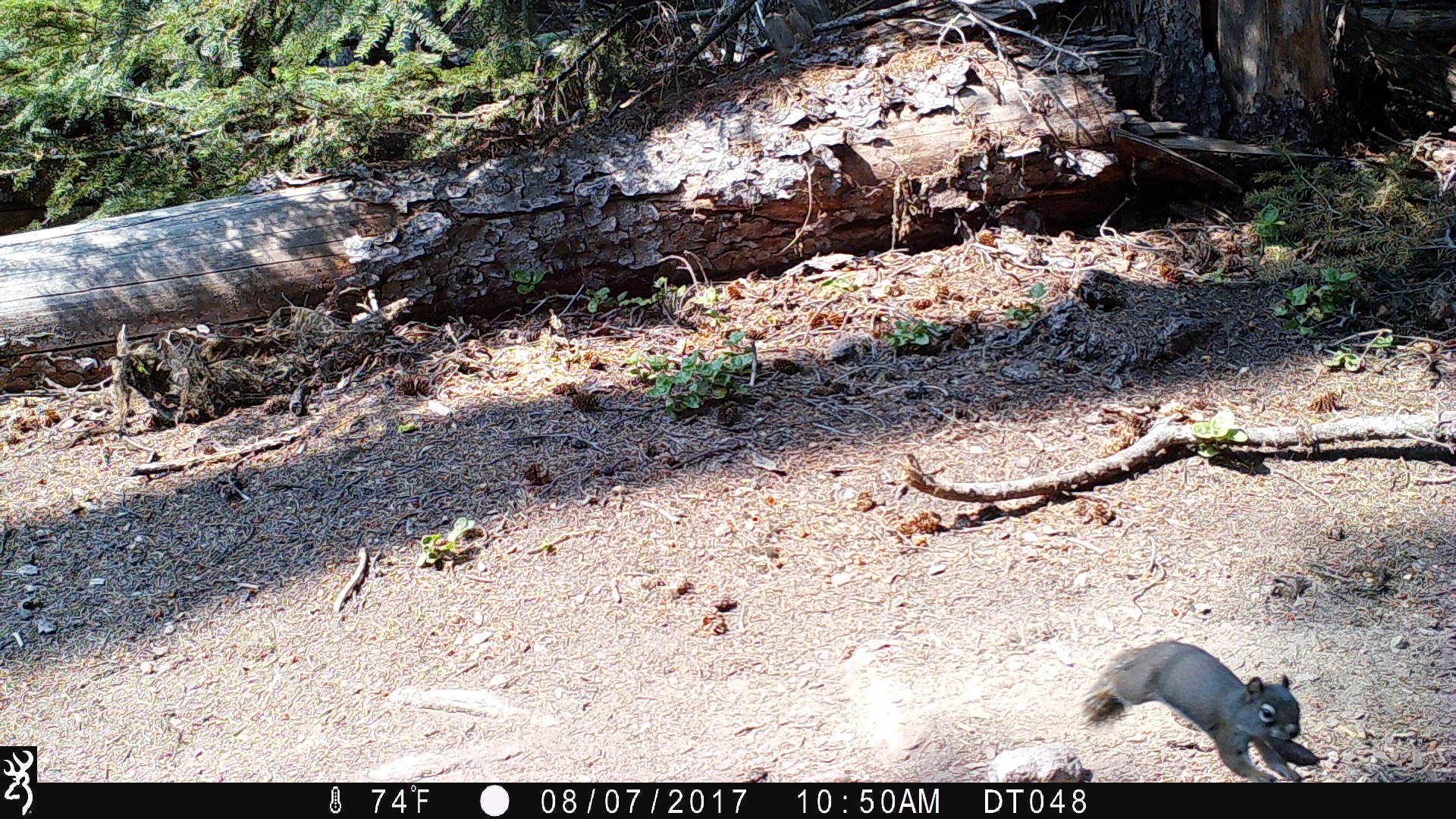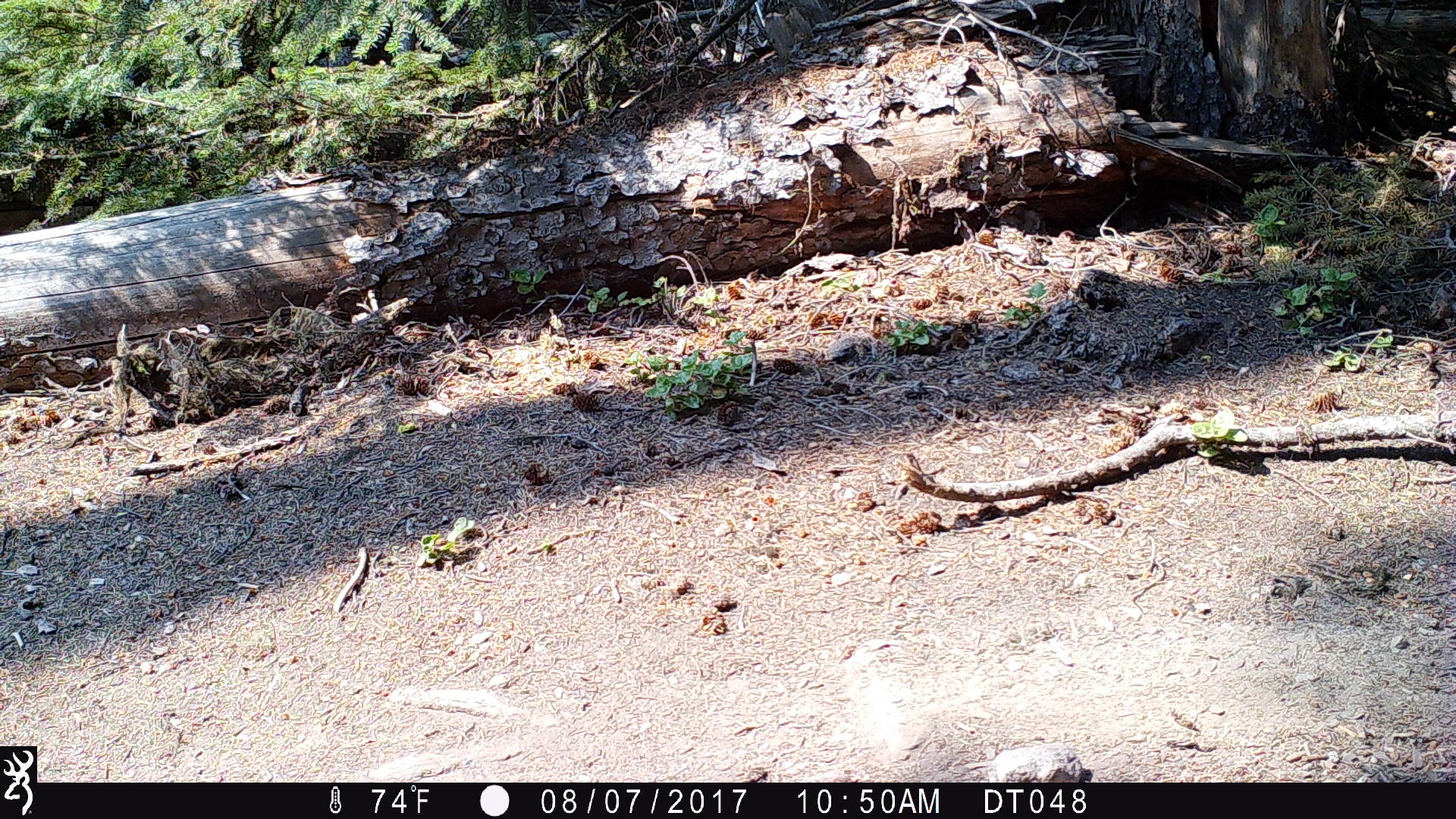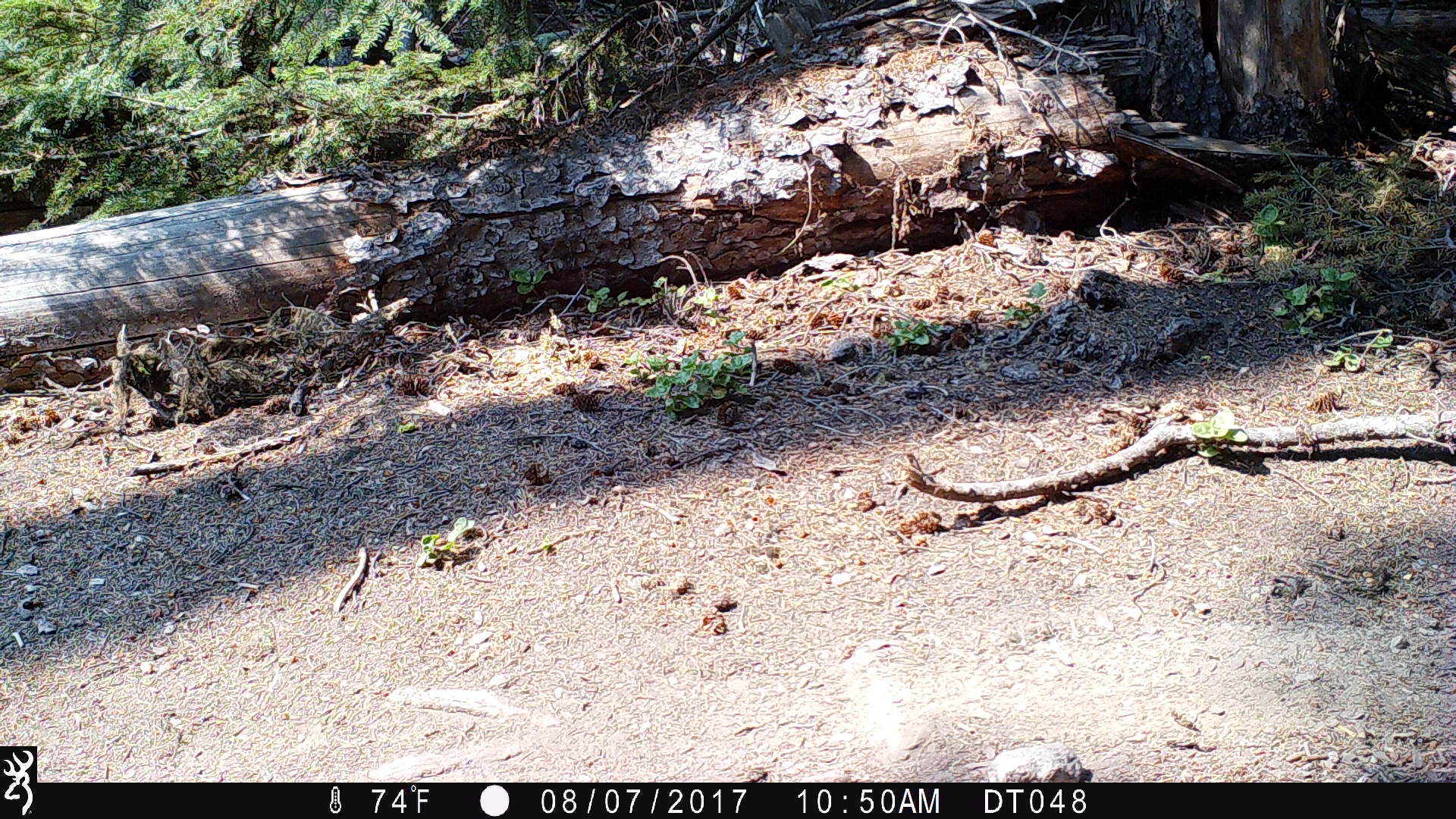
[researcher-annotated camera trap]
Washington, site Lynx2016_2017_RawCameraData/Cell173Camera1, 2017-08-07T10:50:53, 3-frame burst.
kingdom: Animalia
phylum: Chordata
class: Mammalia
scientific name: Mammalia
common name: small mammal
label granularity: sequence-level